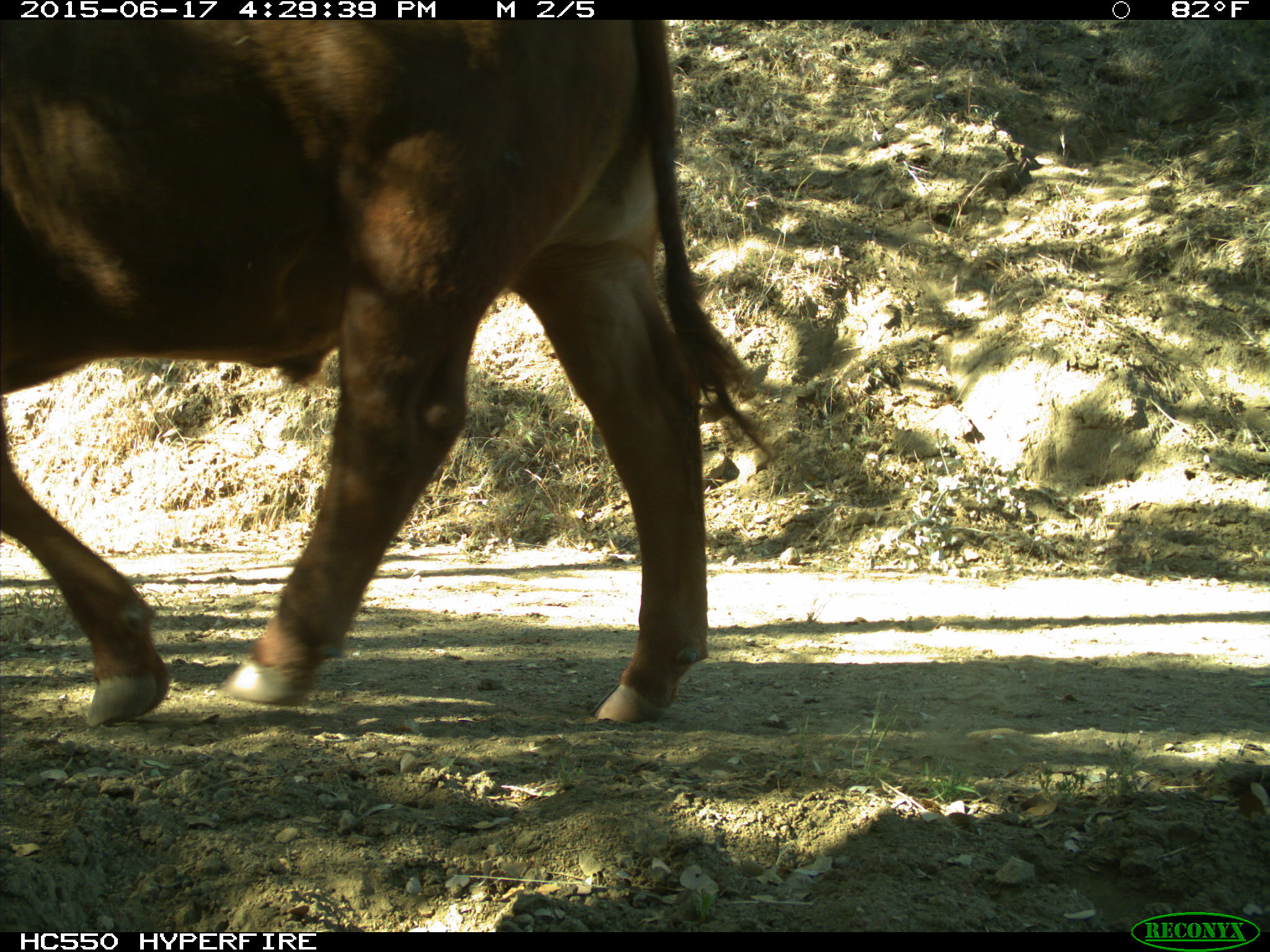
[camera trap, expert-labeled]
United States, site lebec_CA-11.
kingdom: Animalia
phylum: Chordata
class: Mammalia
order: Artiodactyla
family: Bovidae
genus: Bos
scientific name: Bos taurus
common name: domestic cow